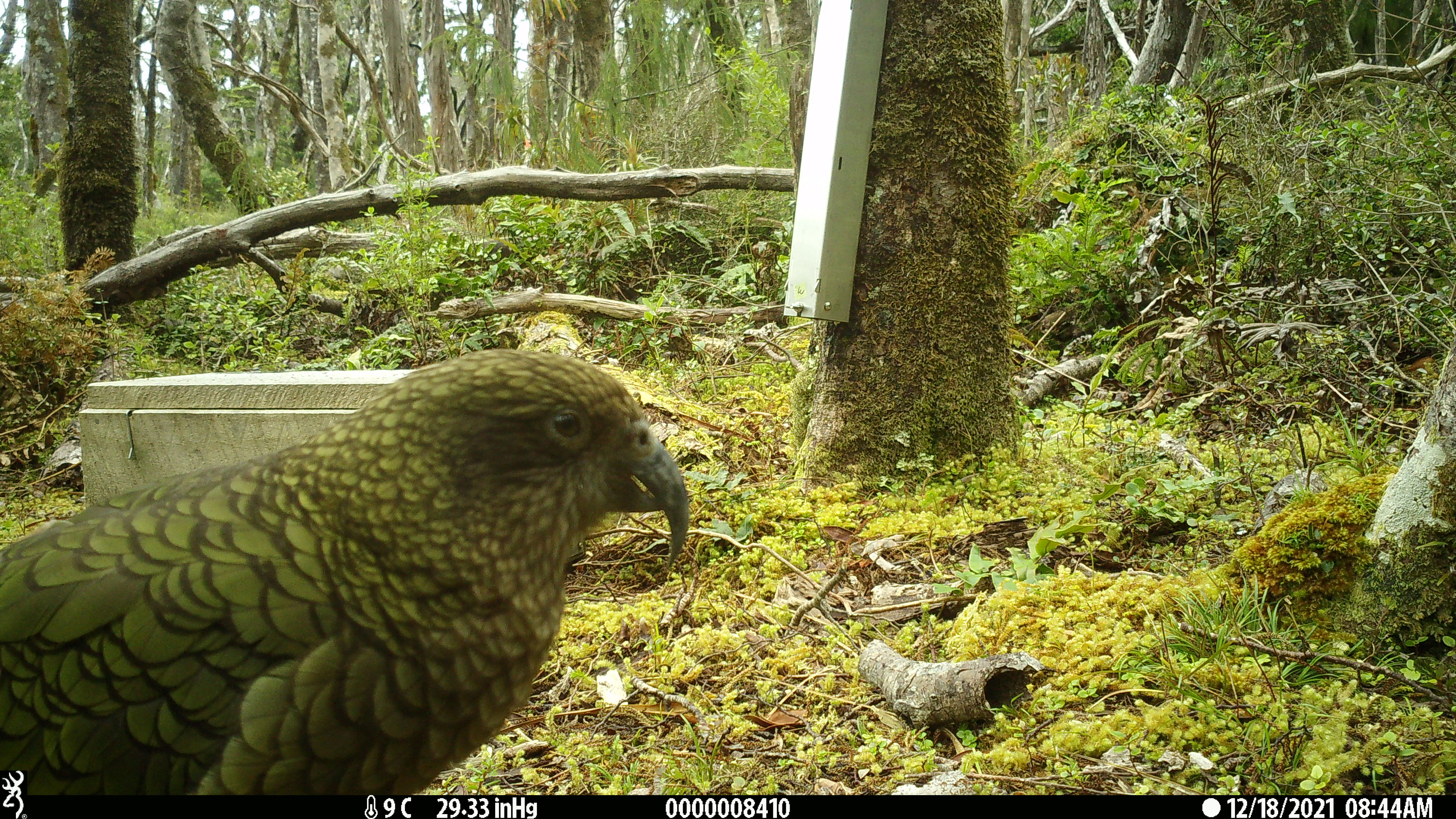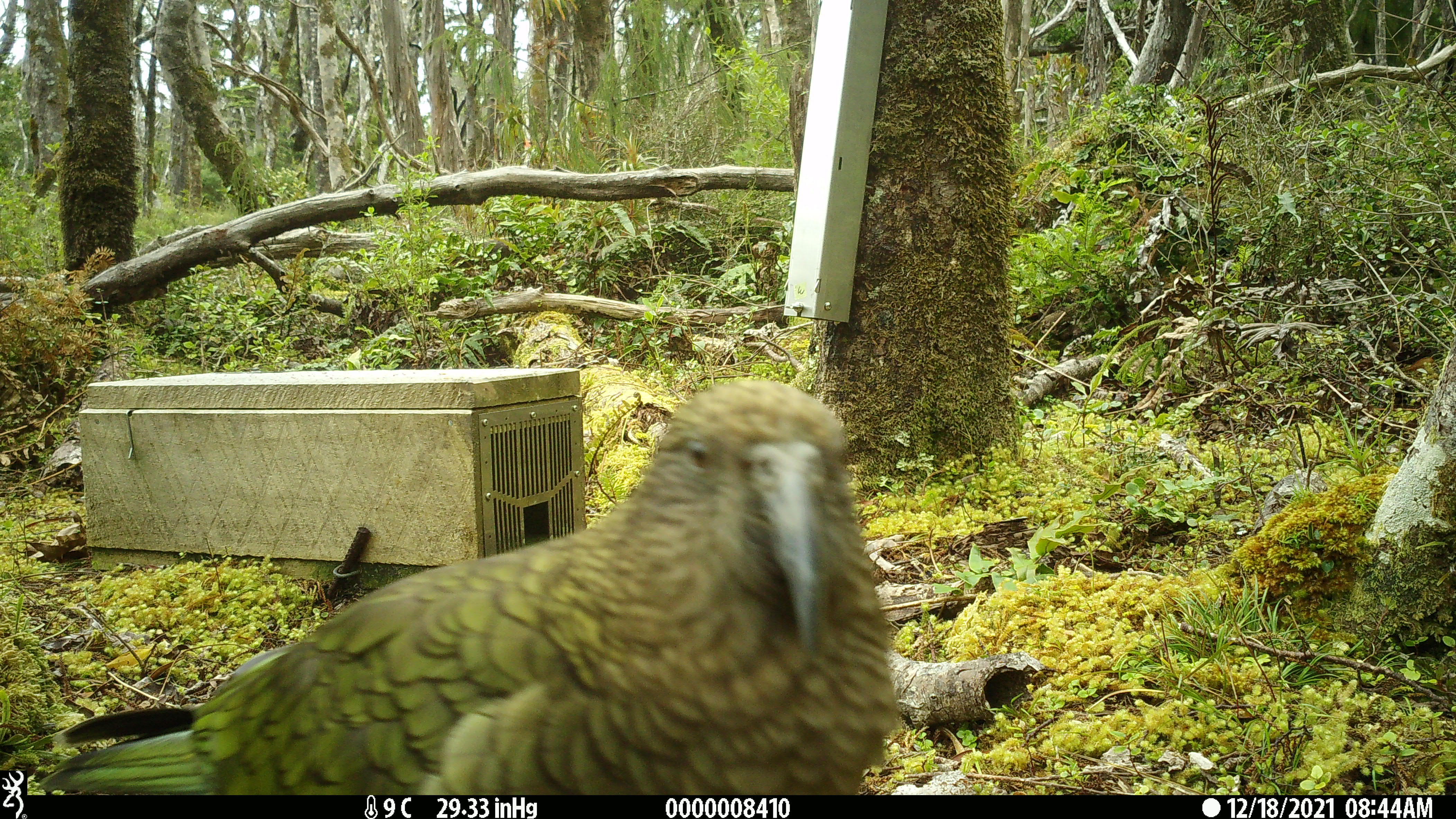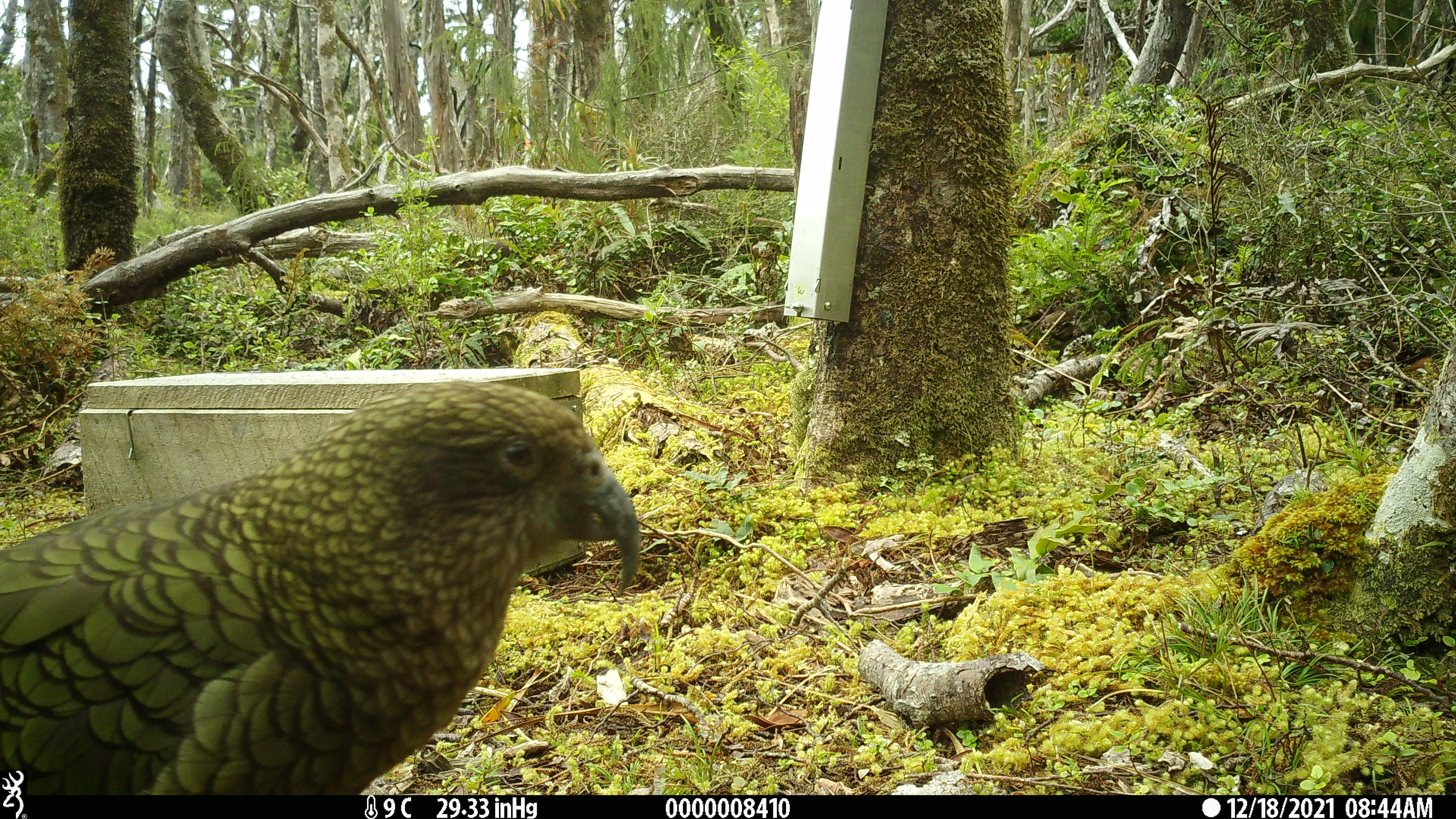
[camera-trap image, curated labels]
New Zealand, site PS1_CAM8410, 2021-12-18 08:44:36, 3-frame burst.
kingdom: Animalia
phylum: Chordata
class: Aves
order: Psittaciformes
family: Strigopidae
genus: Nestor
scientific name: Nestor notabilis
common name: kea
Kea (Nestor notabilis).